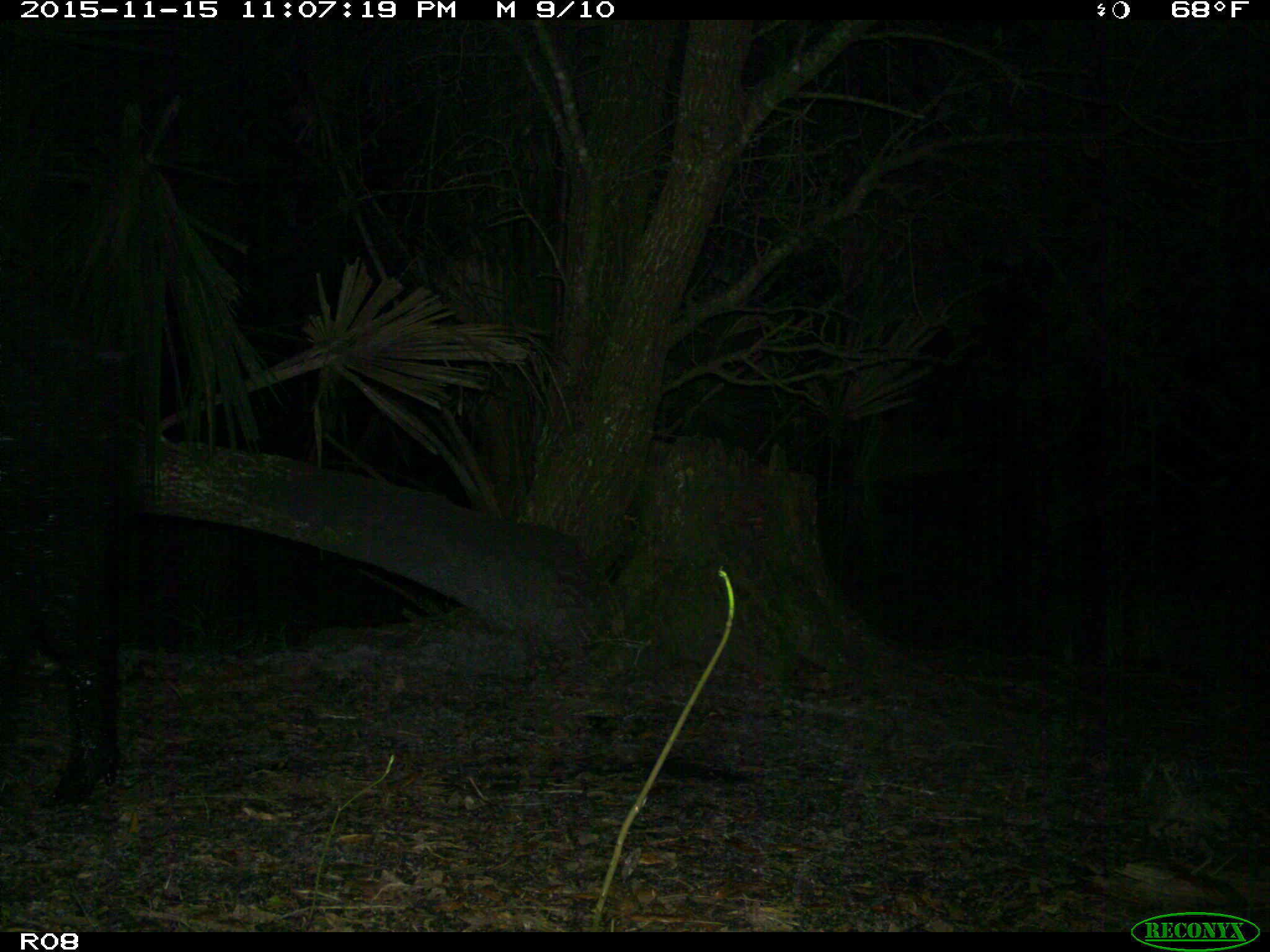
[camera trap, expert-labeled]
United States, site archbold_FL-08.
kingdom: Animalia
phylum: Chordata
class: Mammalia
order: Artiodactyla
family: Suidae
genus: Sus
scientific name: Sus scrofa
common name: wild boar